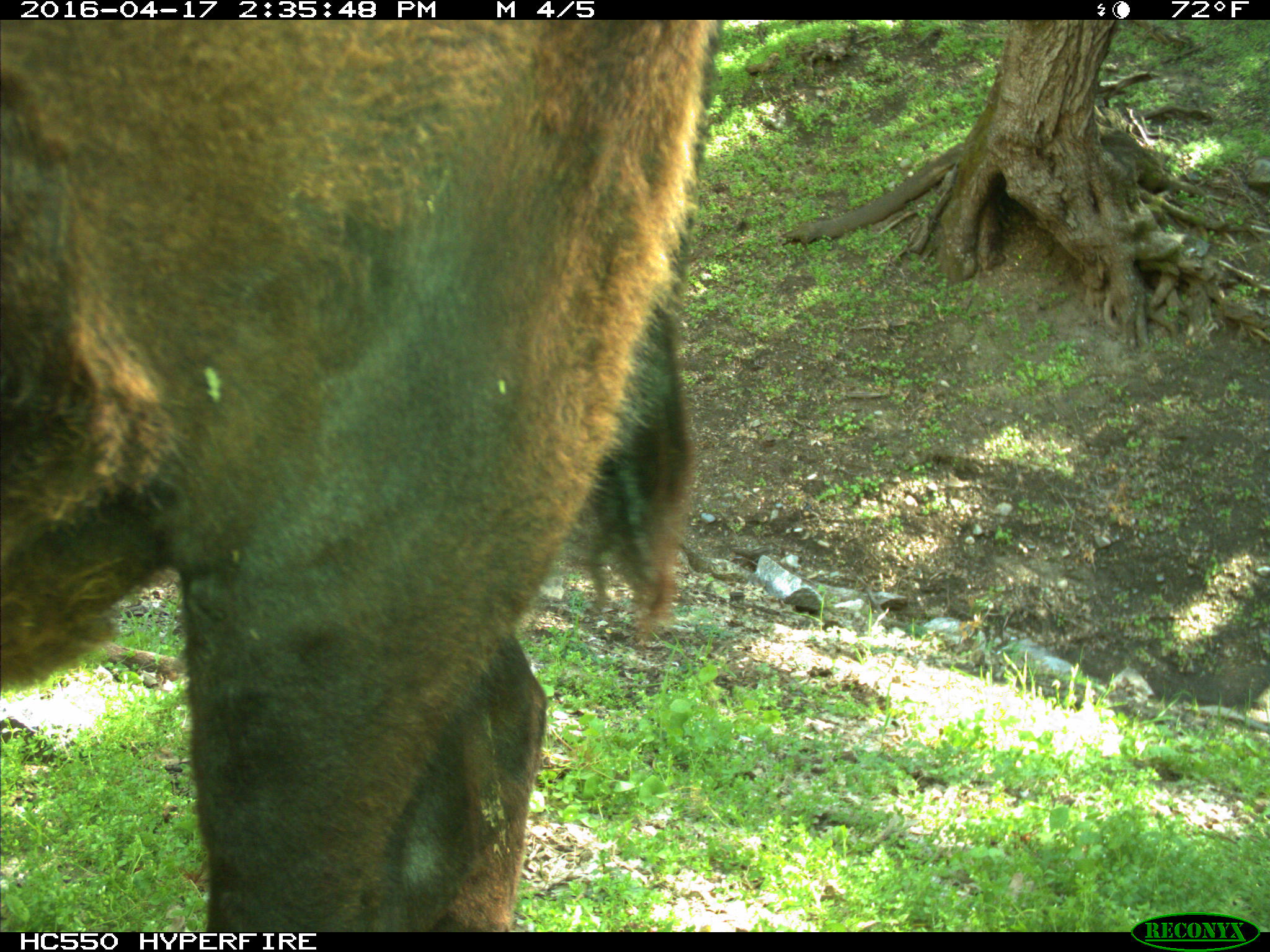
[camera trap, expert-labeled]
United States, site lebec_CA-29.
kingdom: Animalia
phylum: Chordata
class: Mammalia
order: Artiodactyla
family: Bovidae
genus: Bos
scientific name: Bos taurus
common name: domestic cow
Bos taurus (domestic cow).